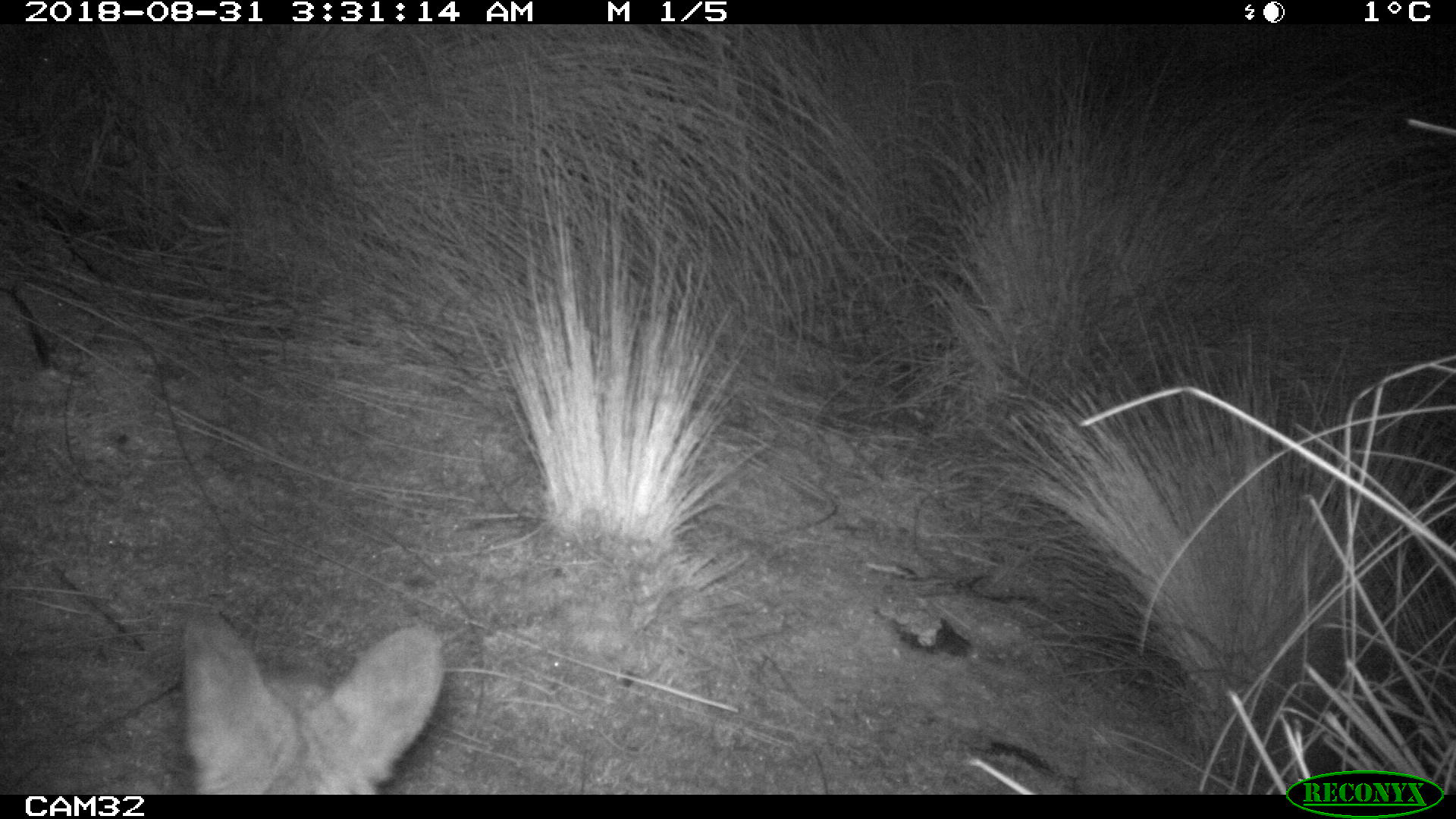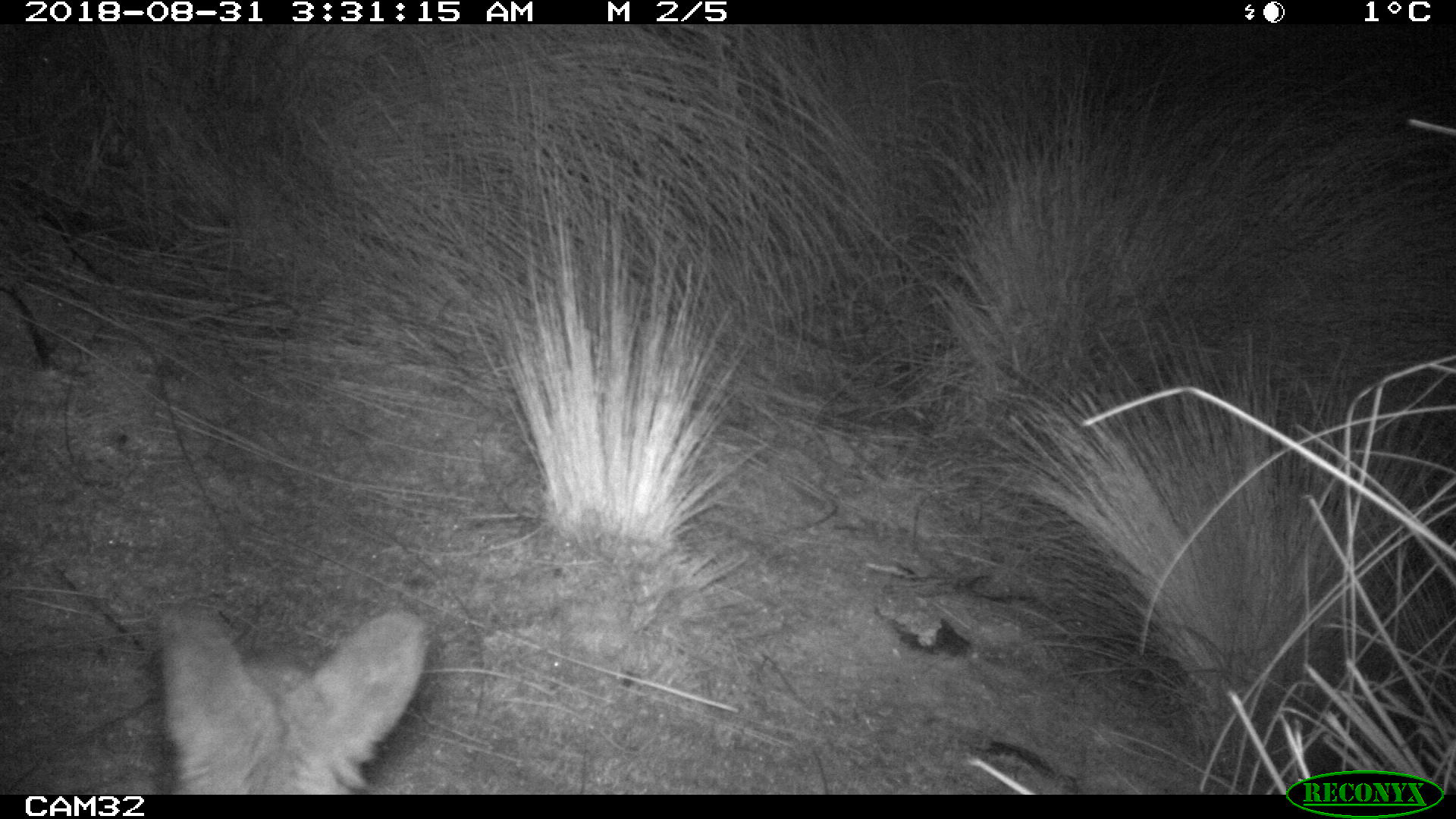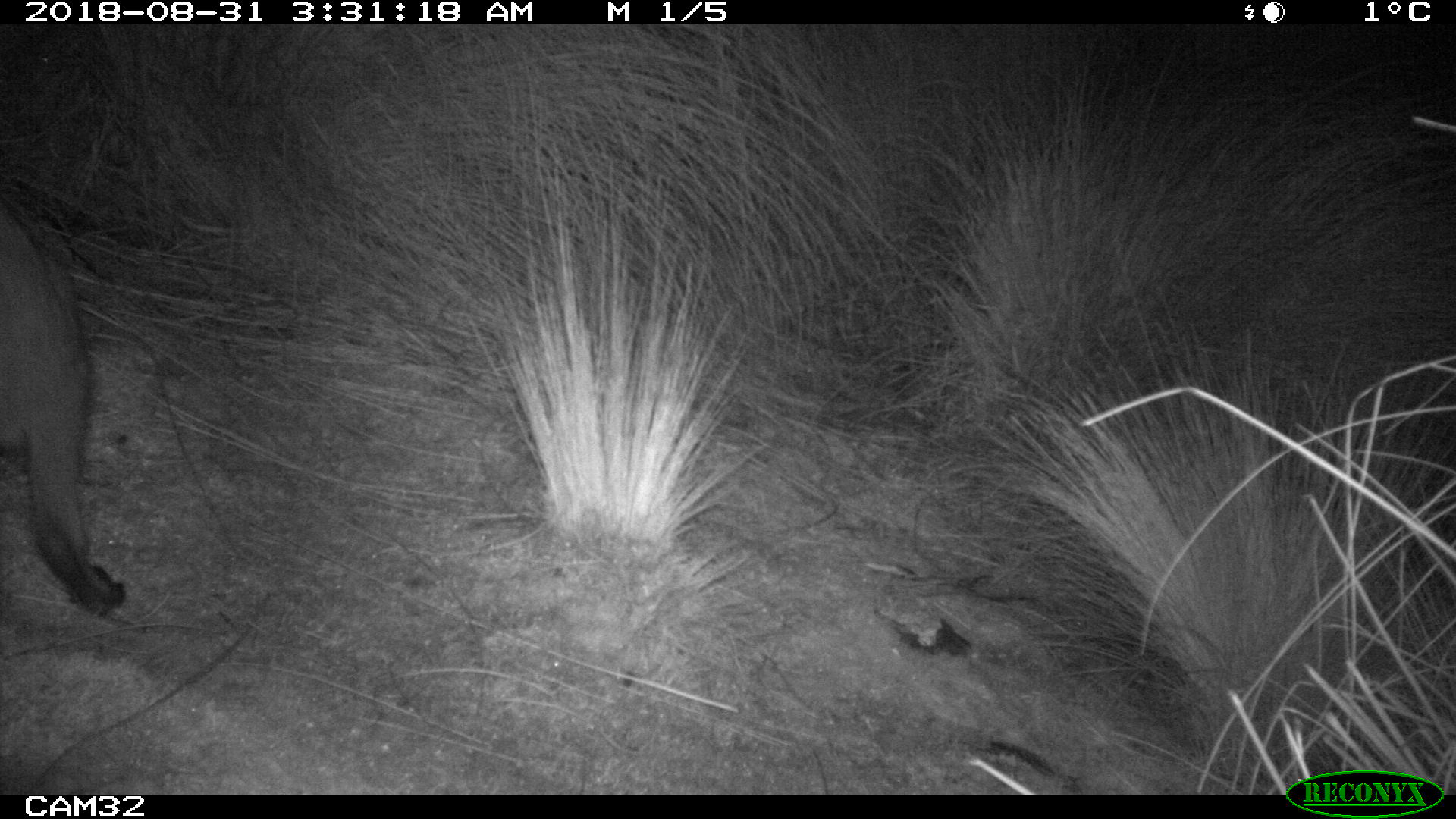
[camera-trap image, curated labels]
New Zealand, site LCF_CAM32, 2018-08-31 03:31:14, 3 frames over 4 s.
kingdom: Animalia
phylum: Chordata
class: Mammalia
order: Diprotodontia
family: Macropodidae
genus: Notamacropus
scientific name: Notamacropus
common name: wallaby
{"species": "wallaby (Notamacropus)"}